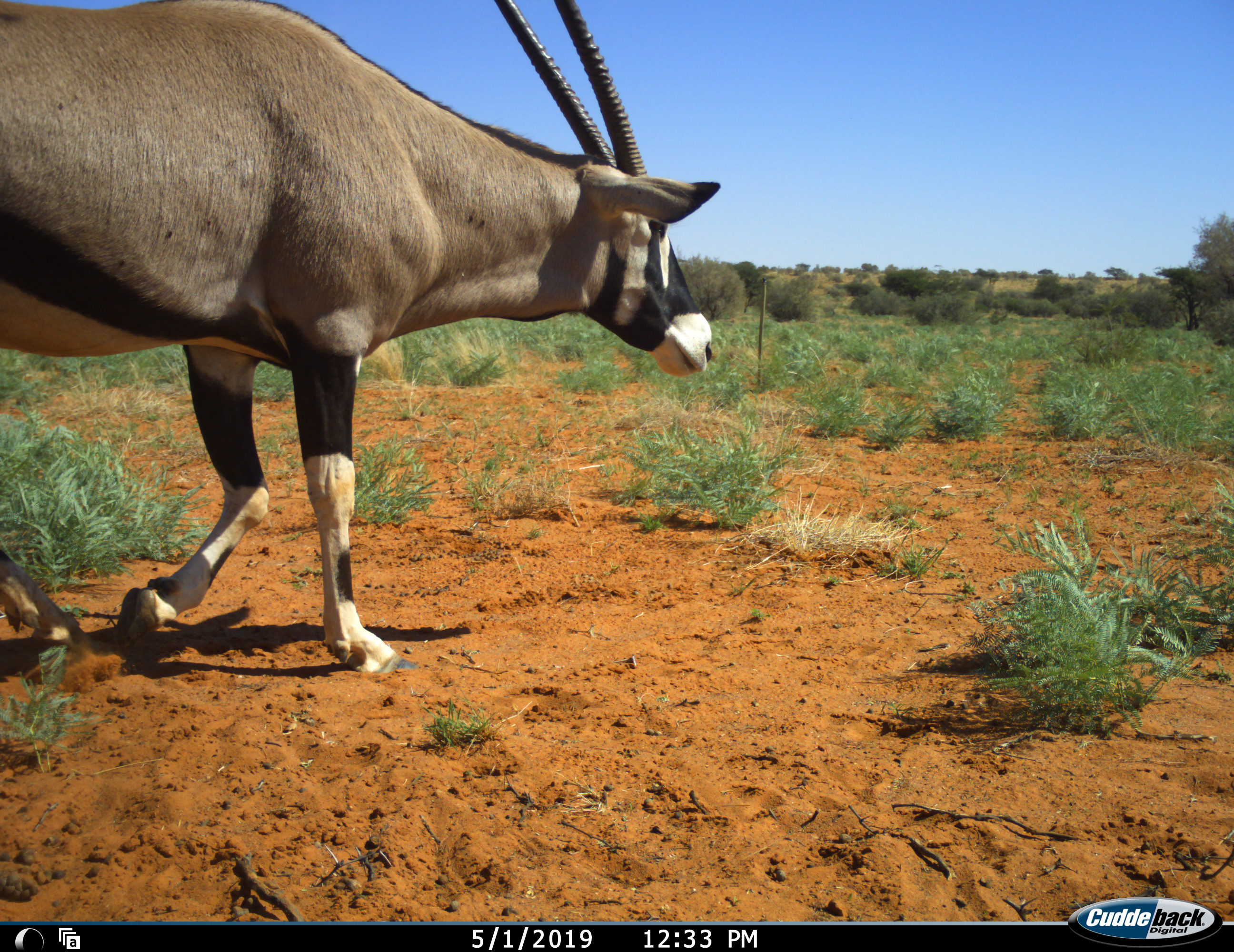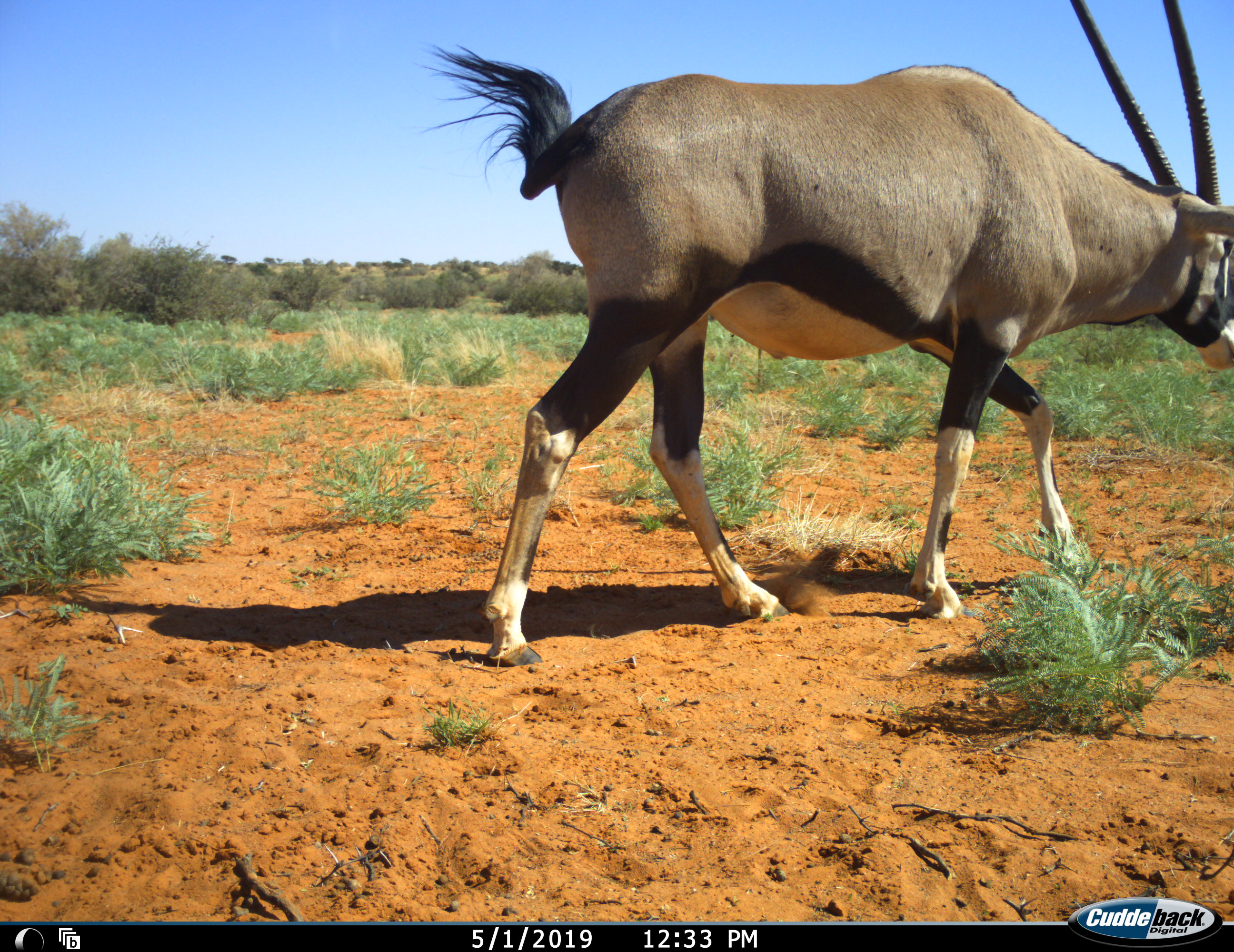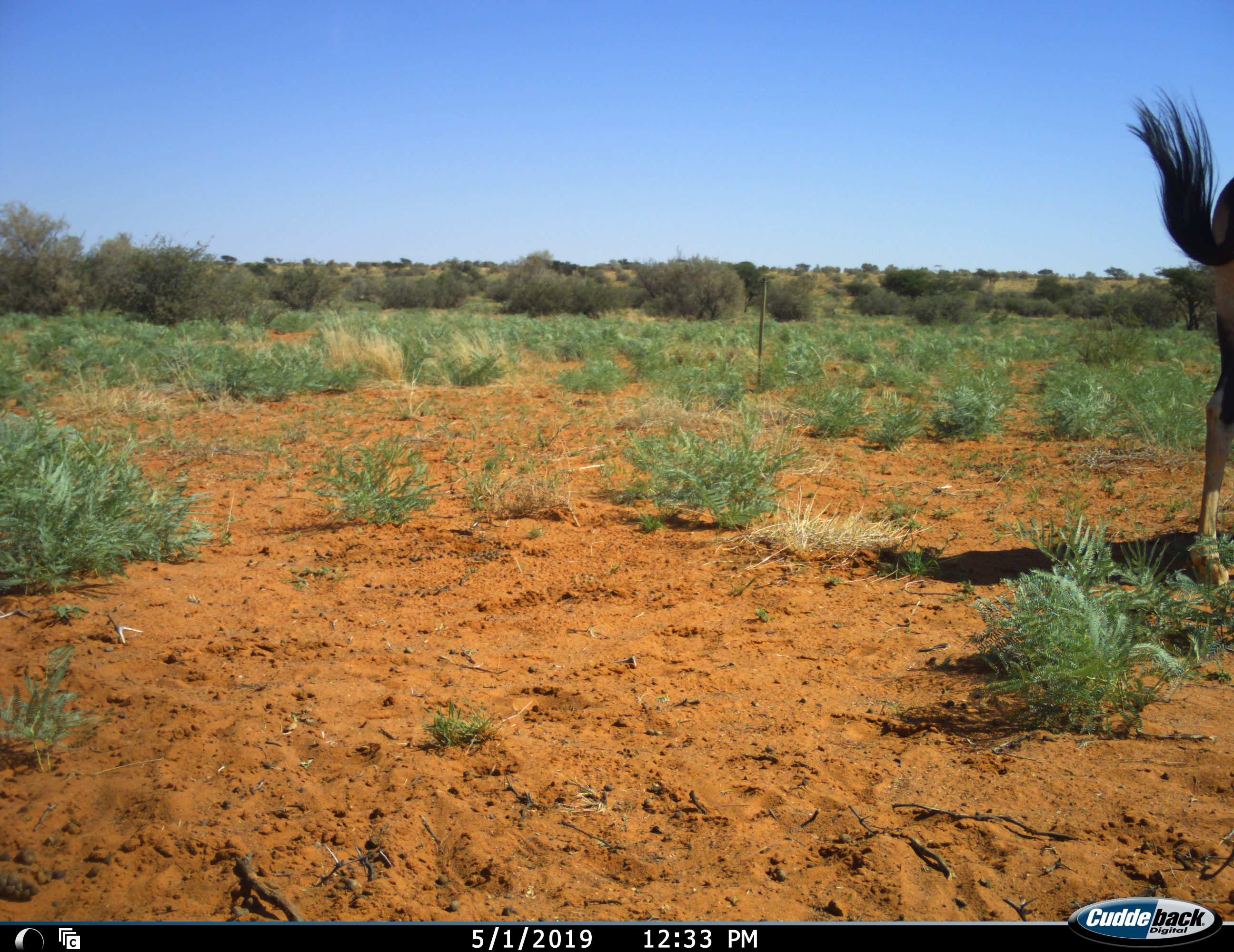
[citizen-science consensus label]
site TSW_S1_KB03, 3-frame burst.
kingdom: Animalia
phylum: Chordata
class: Mammalia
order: Artiodactyla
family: Bovidae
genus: Oryx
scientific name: Oryx gazella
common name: gemsbok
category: oryx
Oryx (gemsbok) (Oryx gazella), count 1. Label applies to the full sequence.